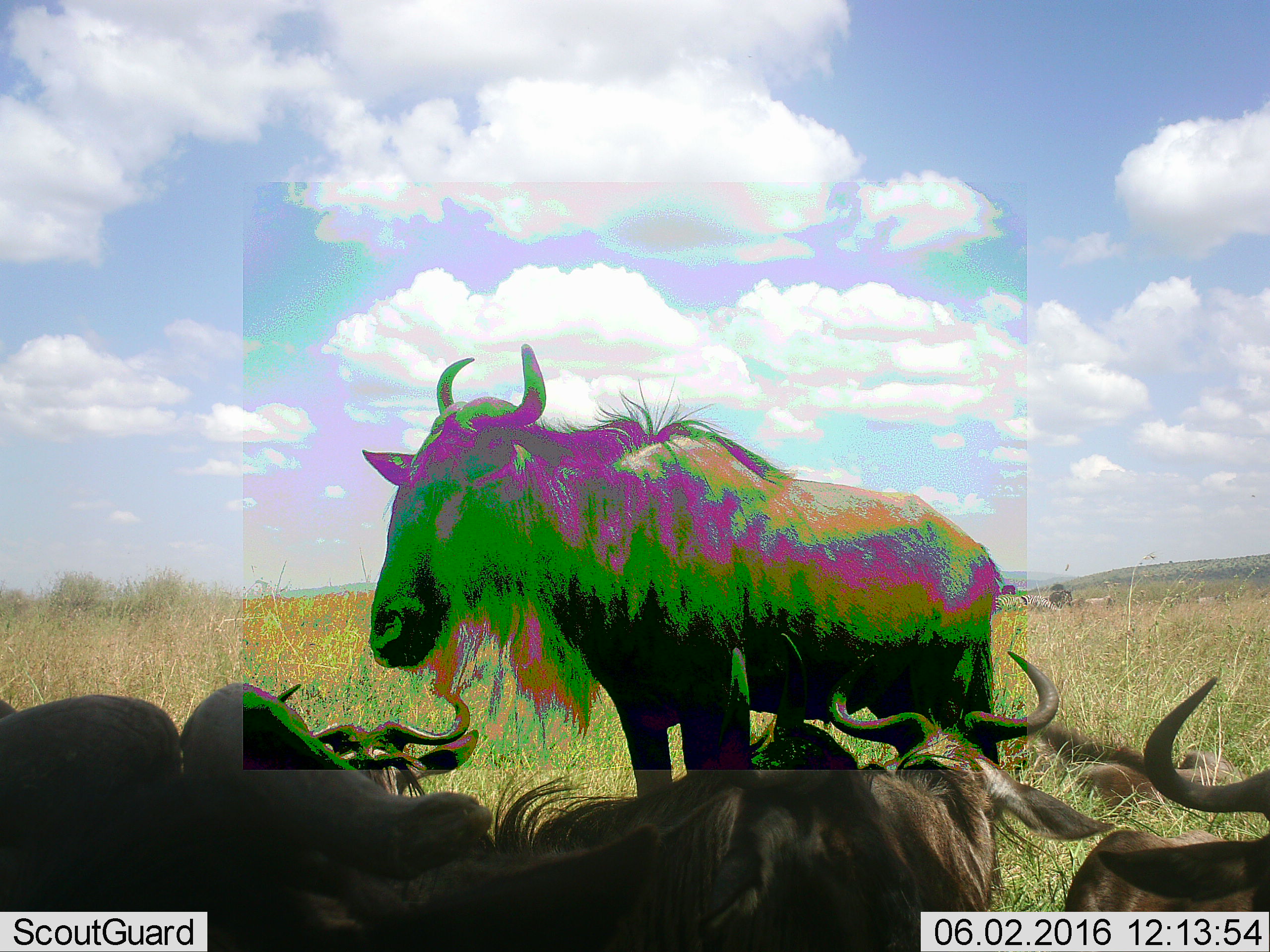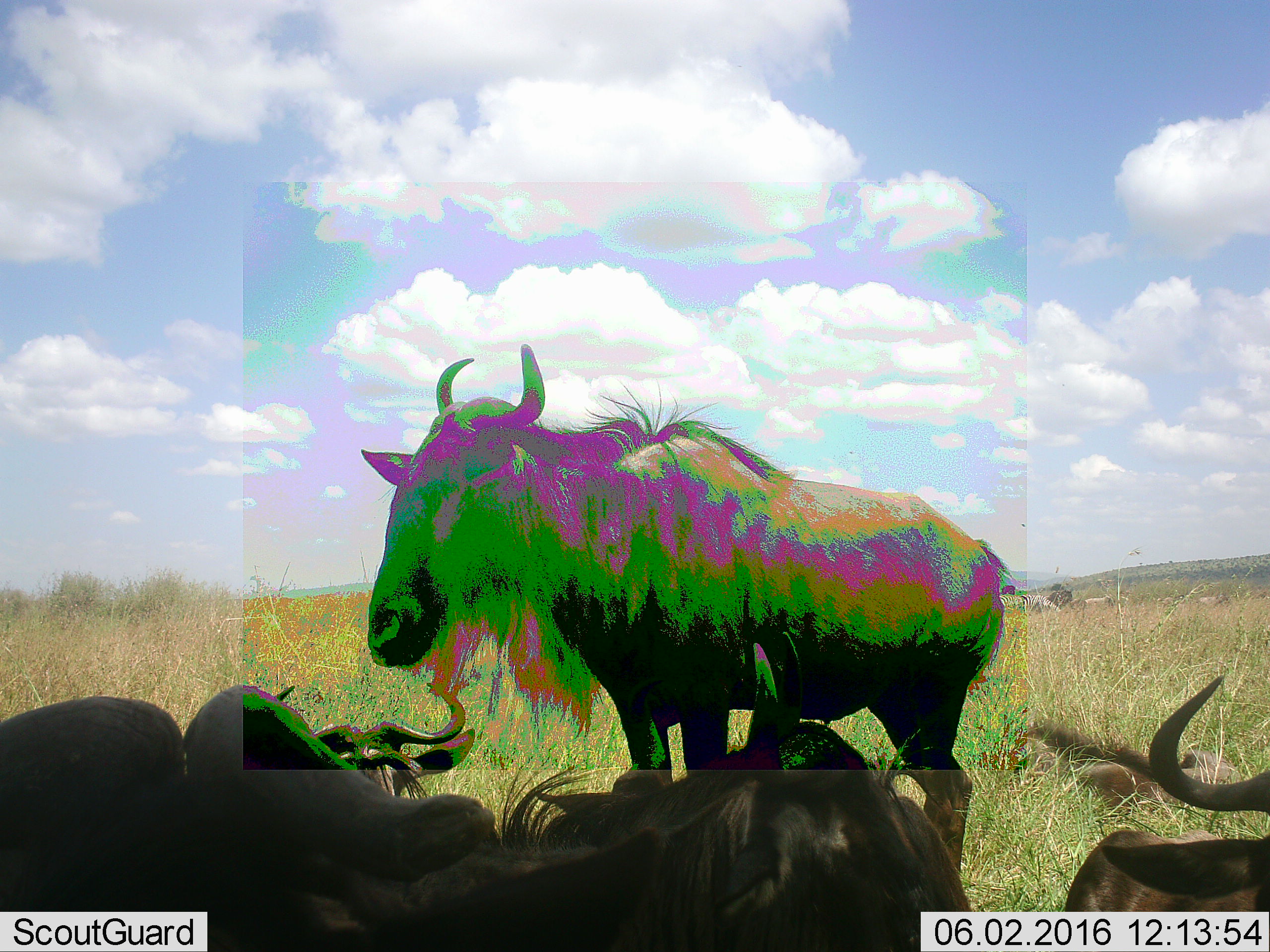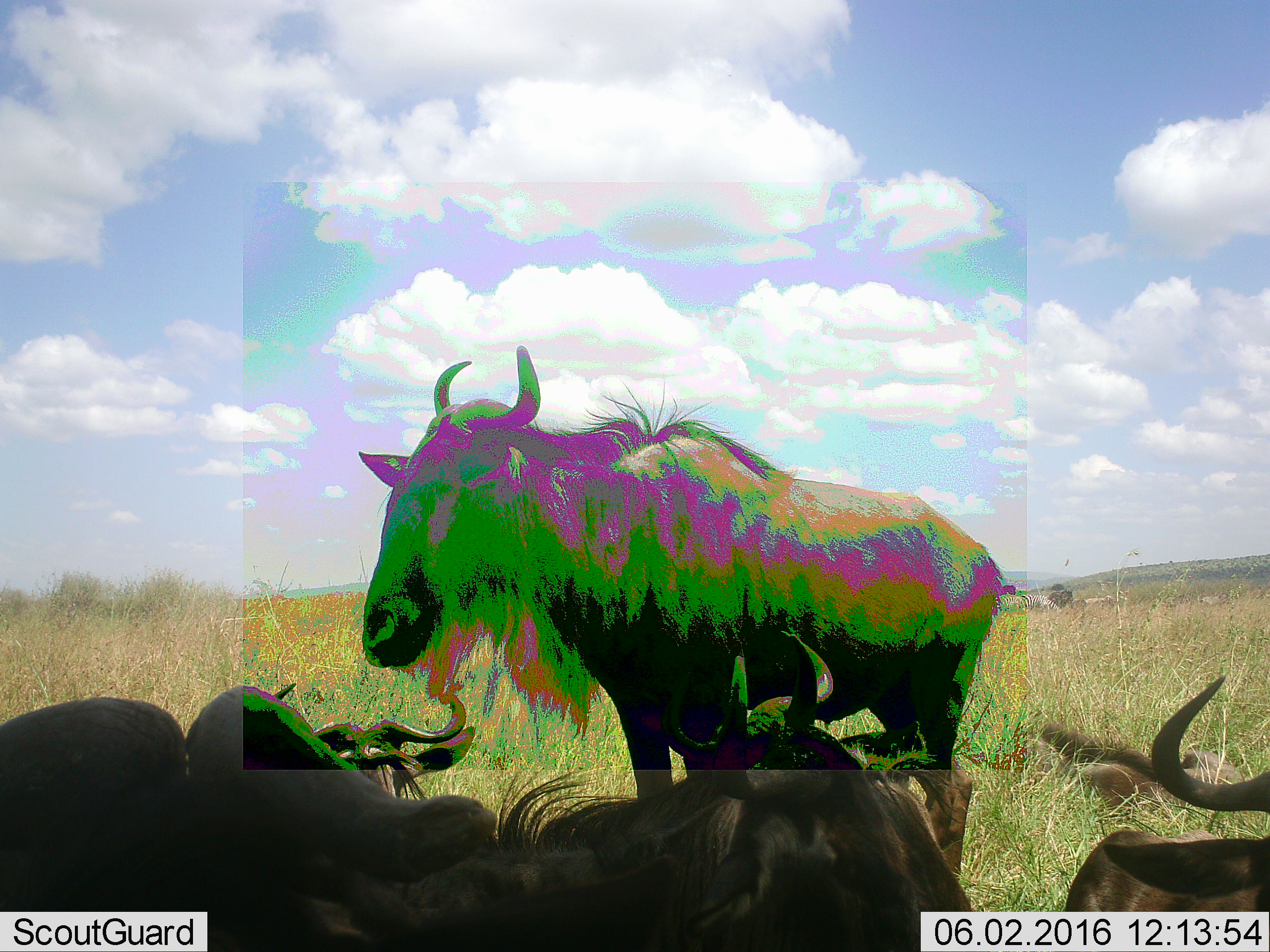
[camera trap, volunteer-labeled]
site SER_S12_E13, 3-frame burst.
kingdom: Animalia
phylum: Chordata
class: Mammalia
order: Artiodactyla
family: Bovidae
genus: Connochaetes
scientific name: Connochaetes taurinus taurinus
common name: blue wildebeest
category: wildebeestblue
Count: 8.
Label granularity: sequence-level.